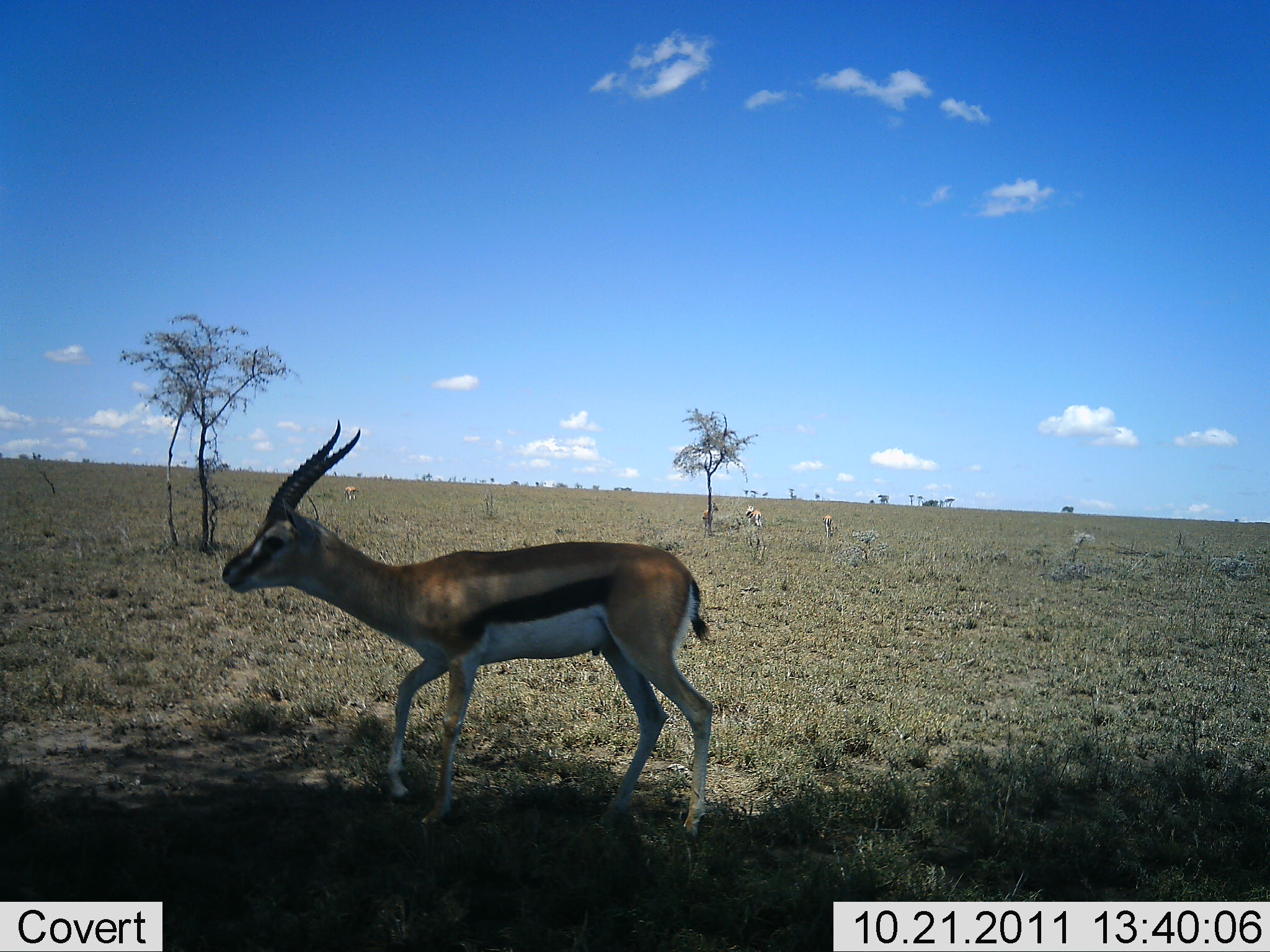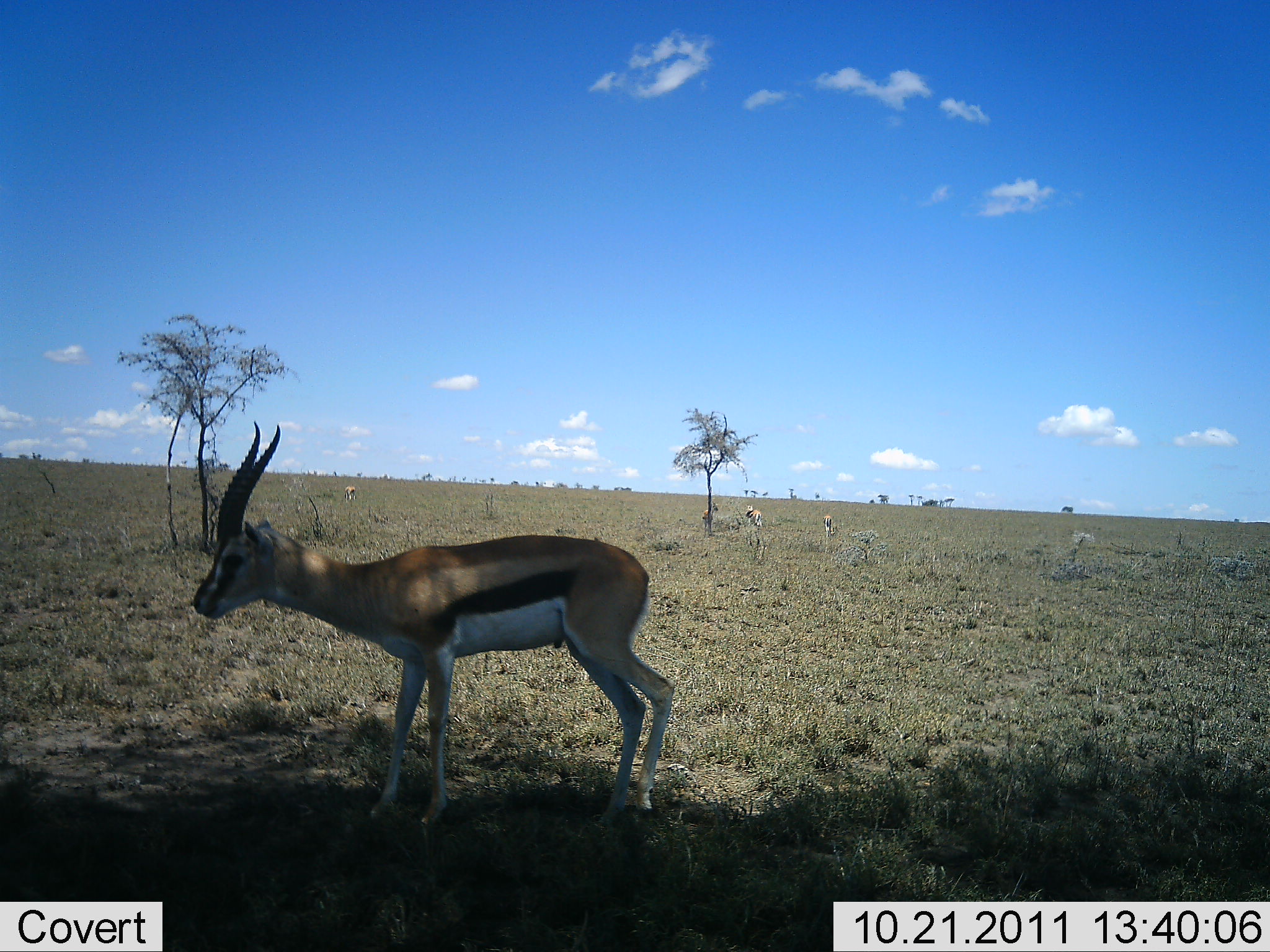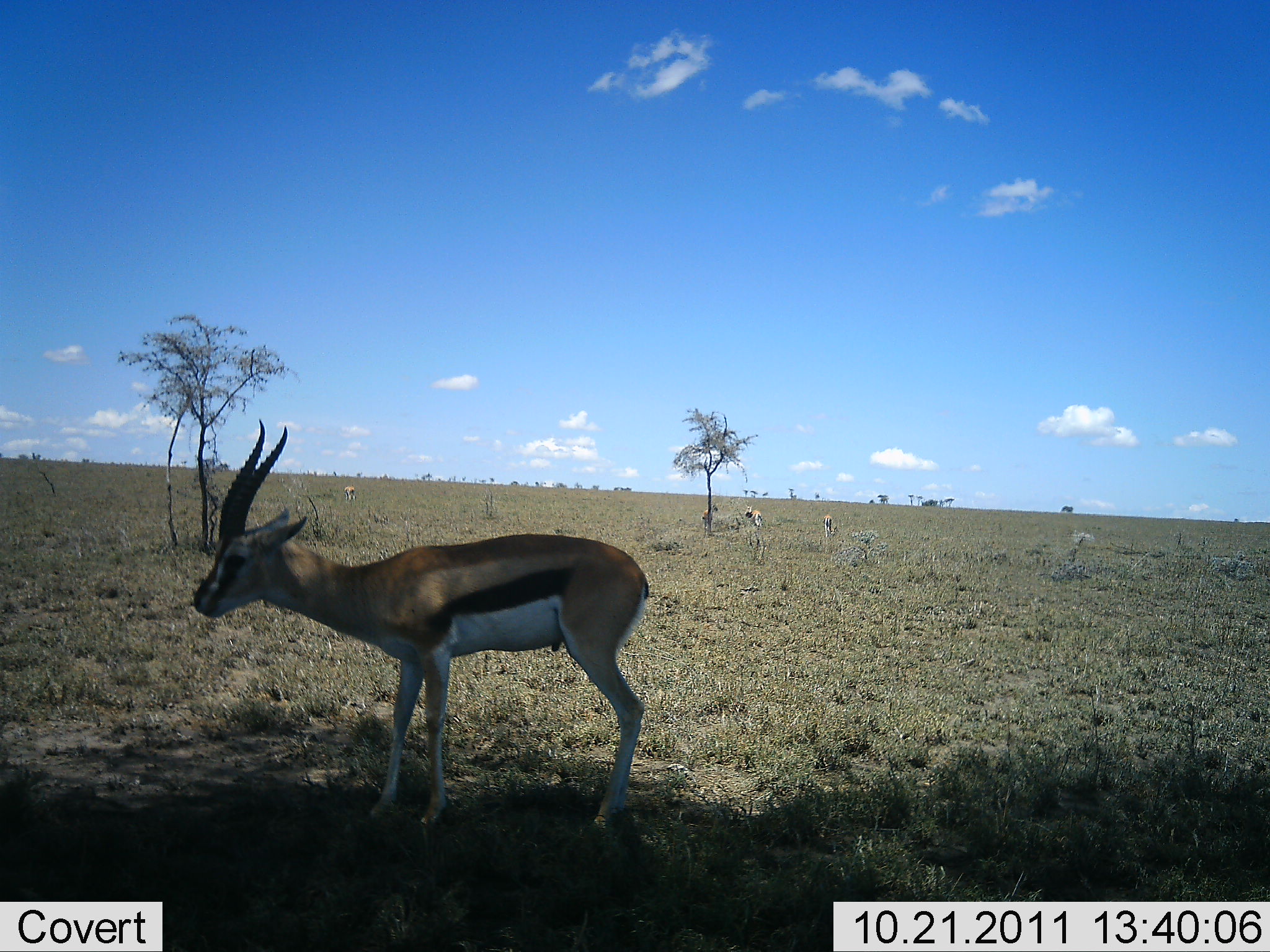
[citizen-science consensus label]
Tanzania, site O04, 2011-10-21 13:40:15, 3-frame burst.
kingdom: Animalia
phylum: Chordata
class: Mammalia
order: Artiodactyla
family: Bovidae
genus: Eudorcas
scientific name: Eudorcas thomsonii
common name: thomson's gazelle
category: gazellethomsons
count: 1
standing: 92%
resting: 0%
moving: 17%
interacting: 0%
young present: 8%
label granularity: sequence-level